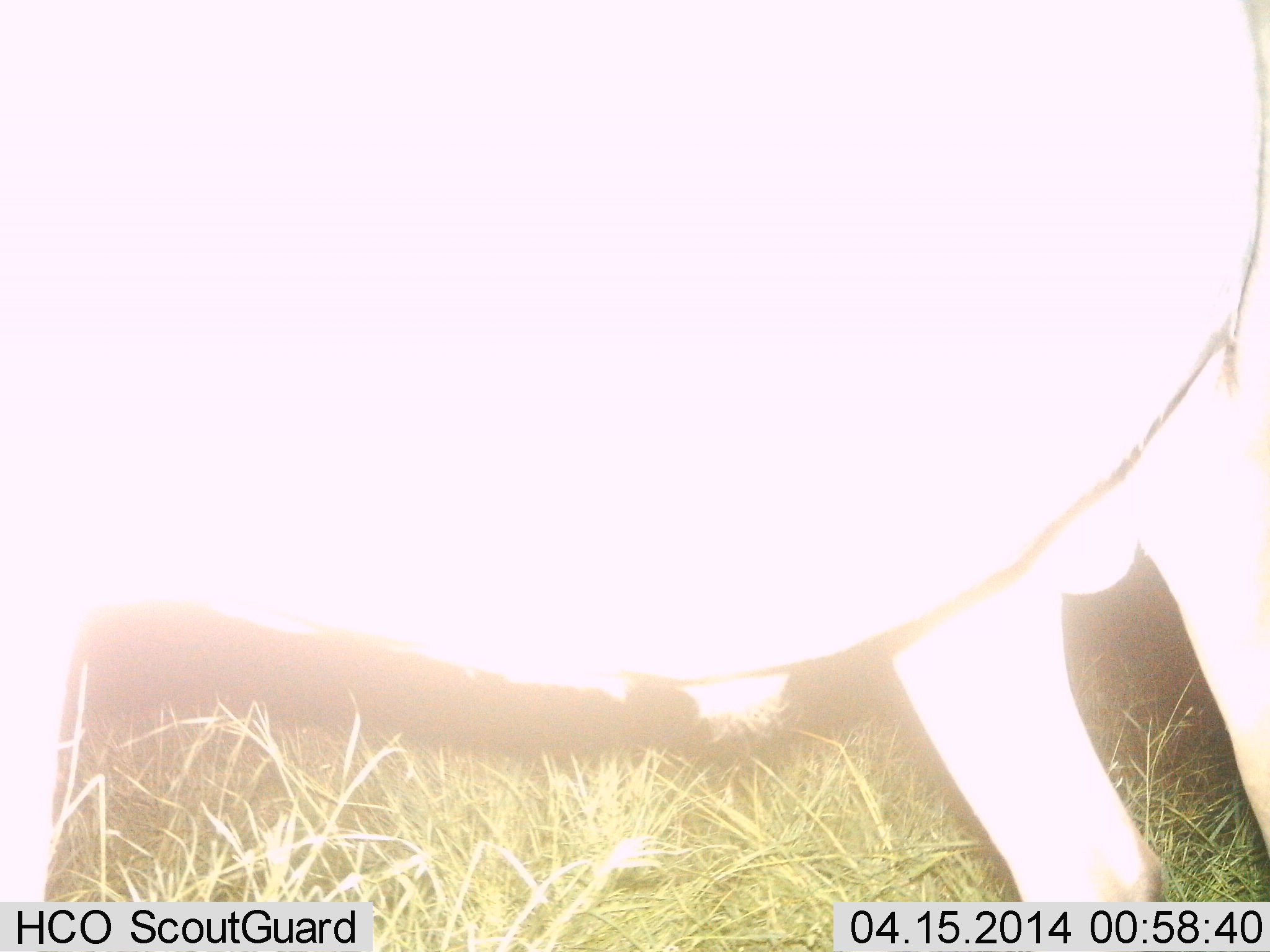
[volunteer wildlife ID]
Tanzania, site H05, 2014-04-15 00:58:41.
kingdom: Animalia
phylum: Chordata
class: Mammalia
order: Artiodactyla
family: Bovidae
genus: Connochaetes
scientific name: Connochaetes taurinus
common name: blue wildebeest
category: wildebeest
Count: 1.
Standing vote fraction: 100%.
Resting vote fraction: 0%.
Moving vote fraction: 0%.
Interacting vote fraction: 0%.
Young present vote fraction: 0%.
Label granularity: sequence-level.